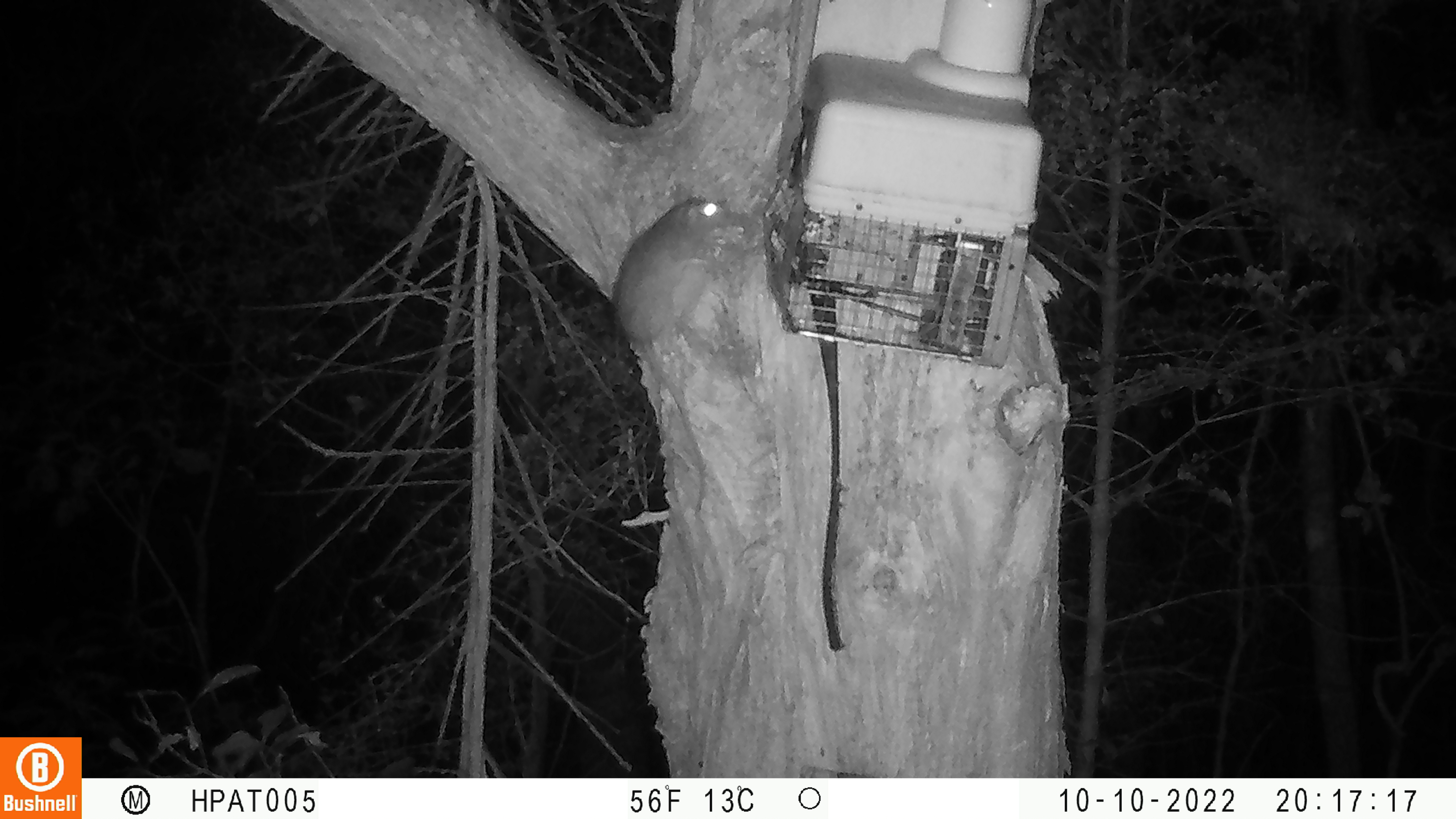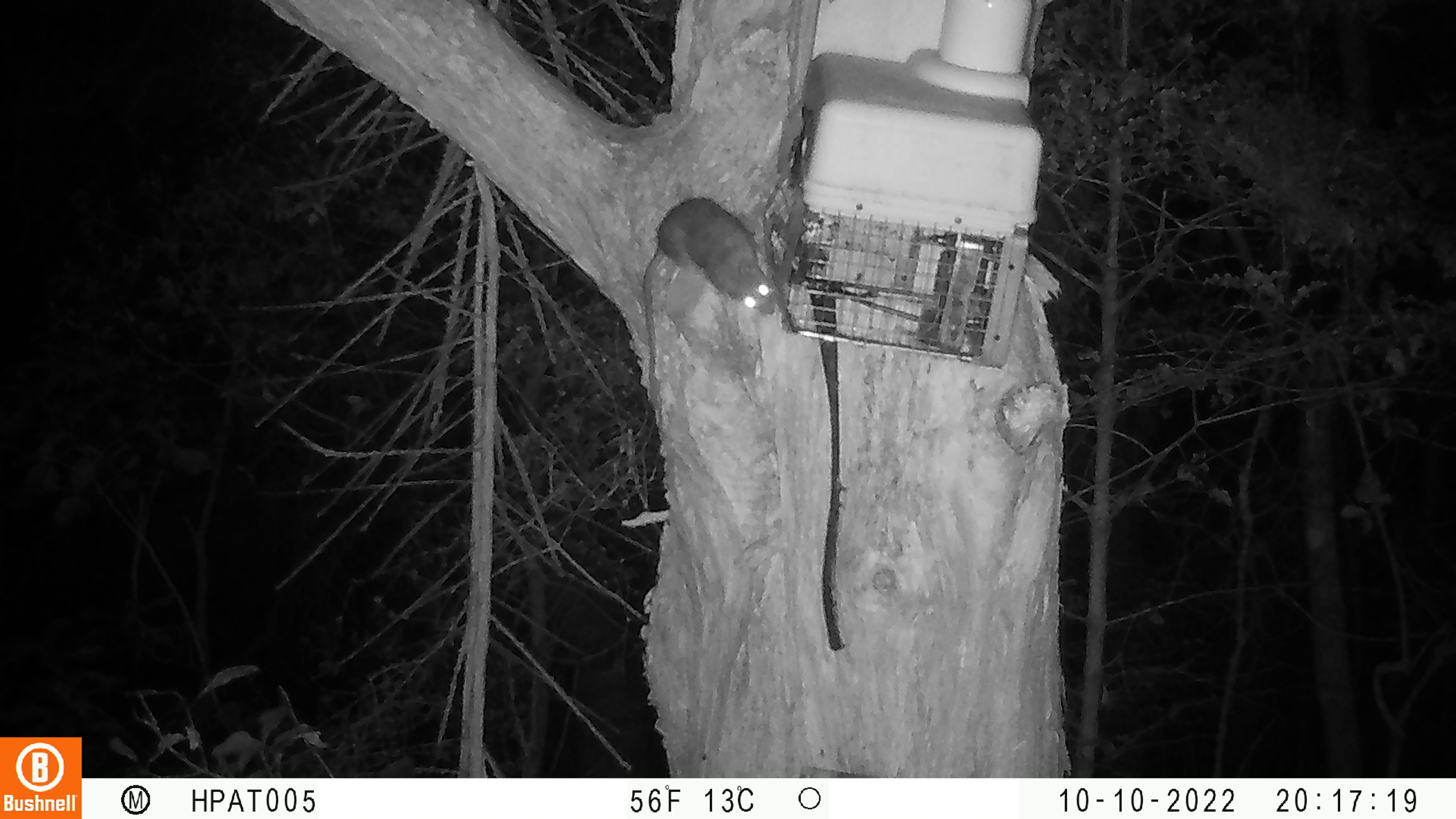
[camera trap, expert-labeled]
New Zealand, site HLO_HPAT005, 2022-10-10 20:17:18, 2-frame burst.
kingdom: Animalia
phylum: Chordata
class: Mammalia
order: Rodentia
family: Muridae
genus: Rattus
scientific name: Rattus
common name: rat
Rat (Rattus).